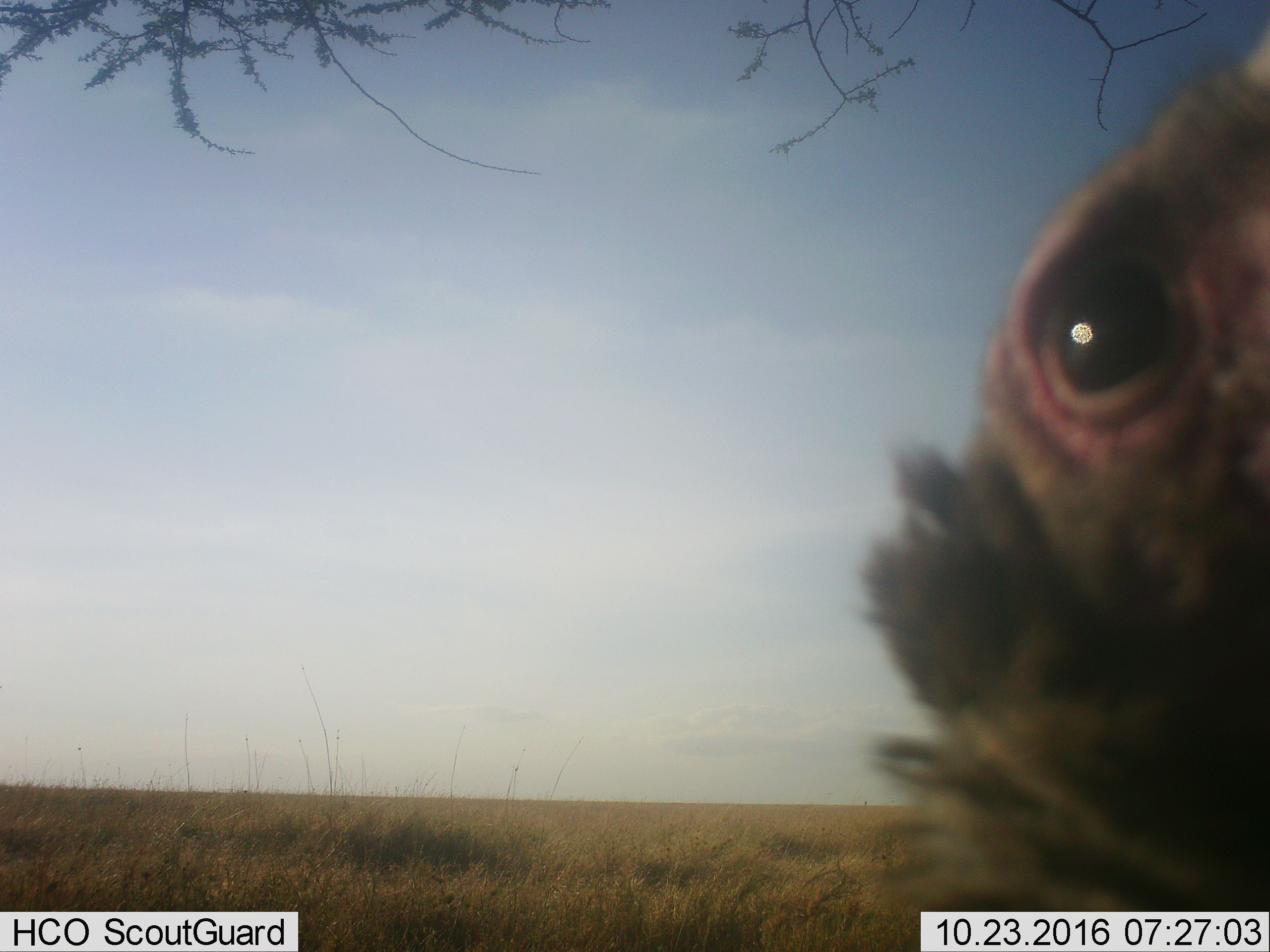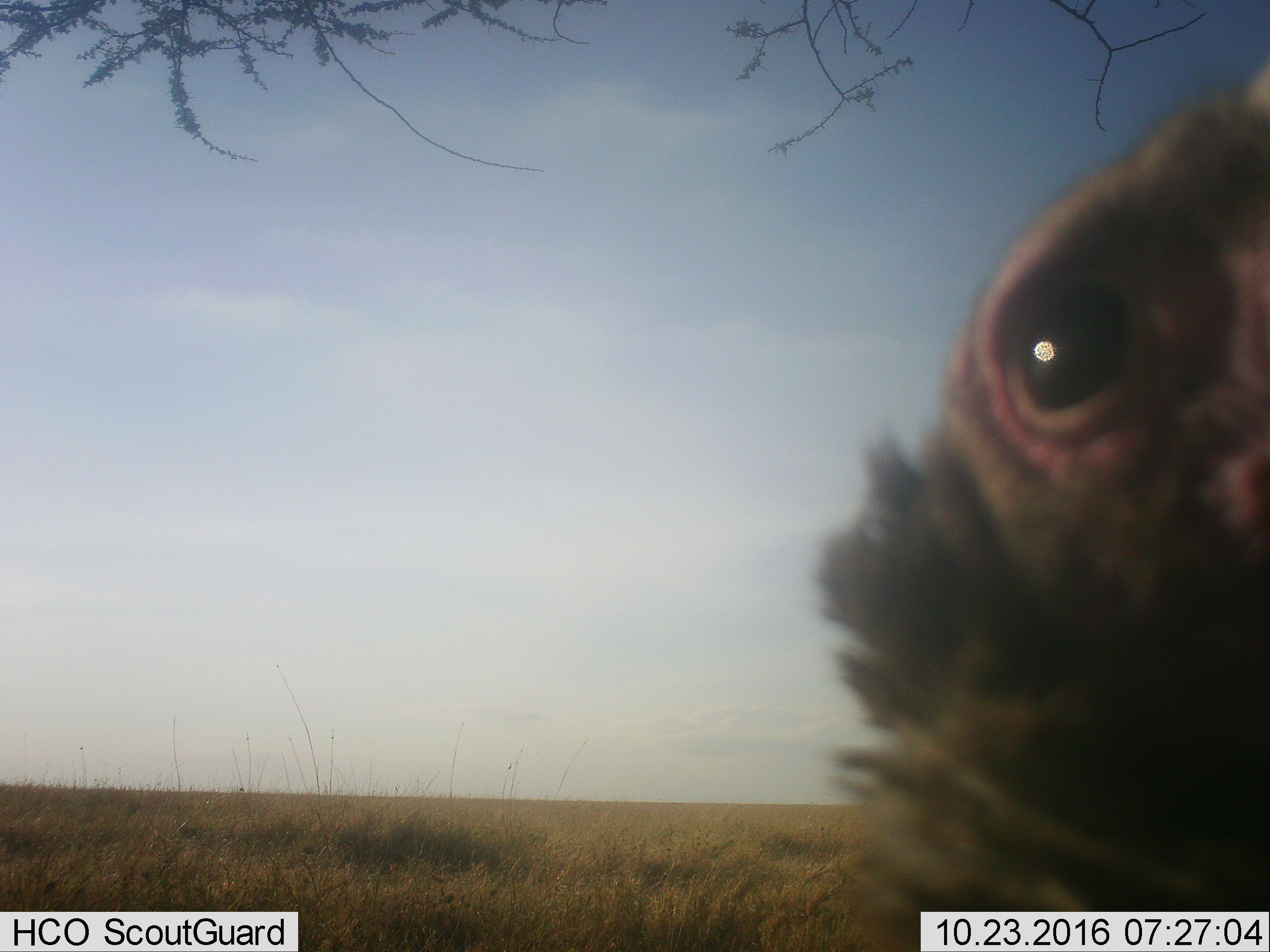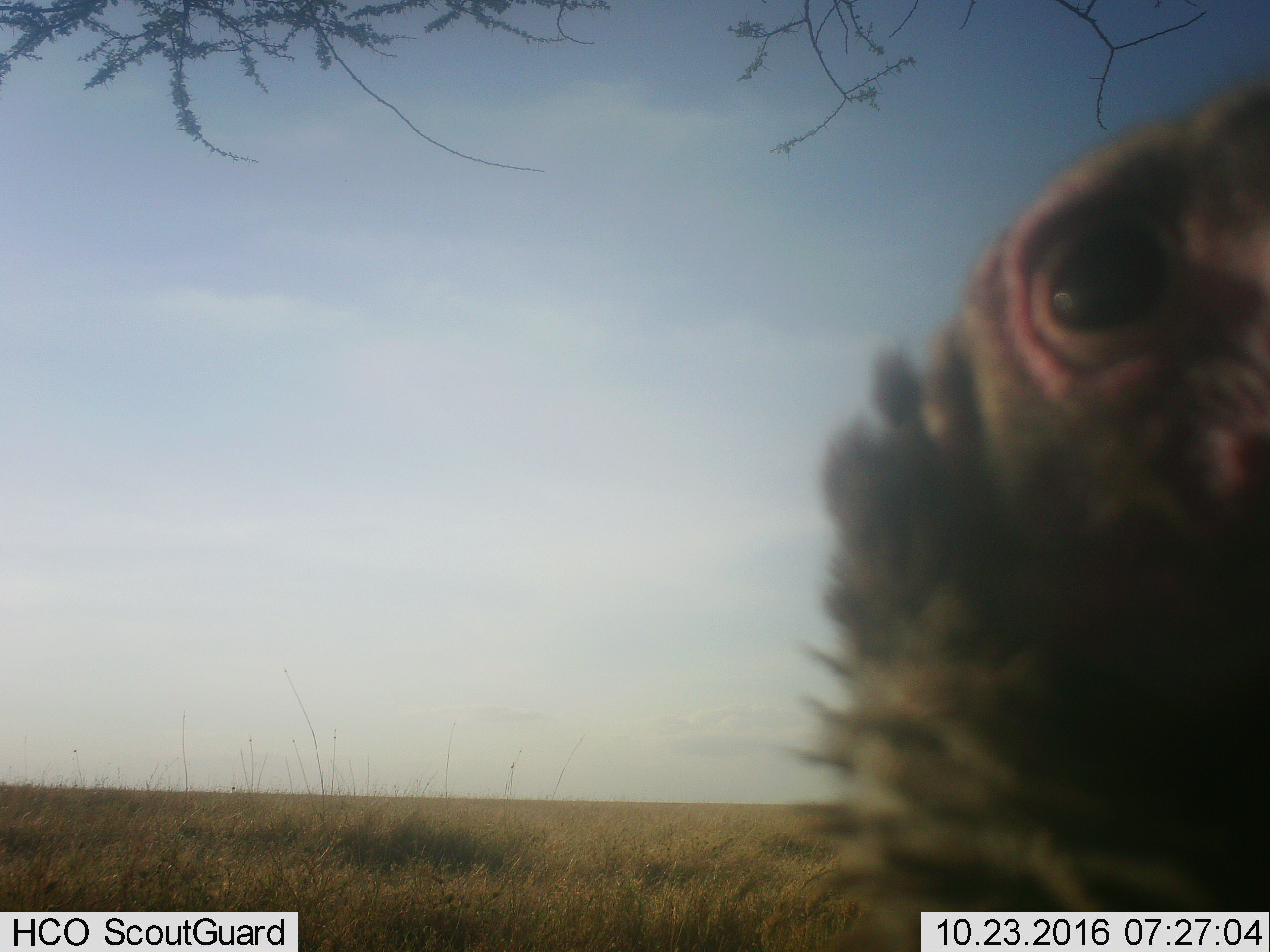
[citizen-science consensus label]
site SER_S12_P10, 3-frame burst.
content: unidentified animal